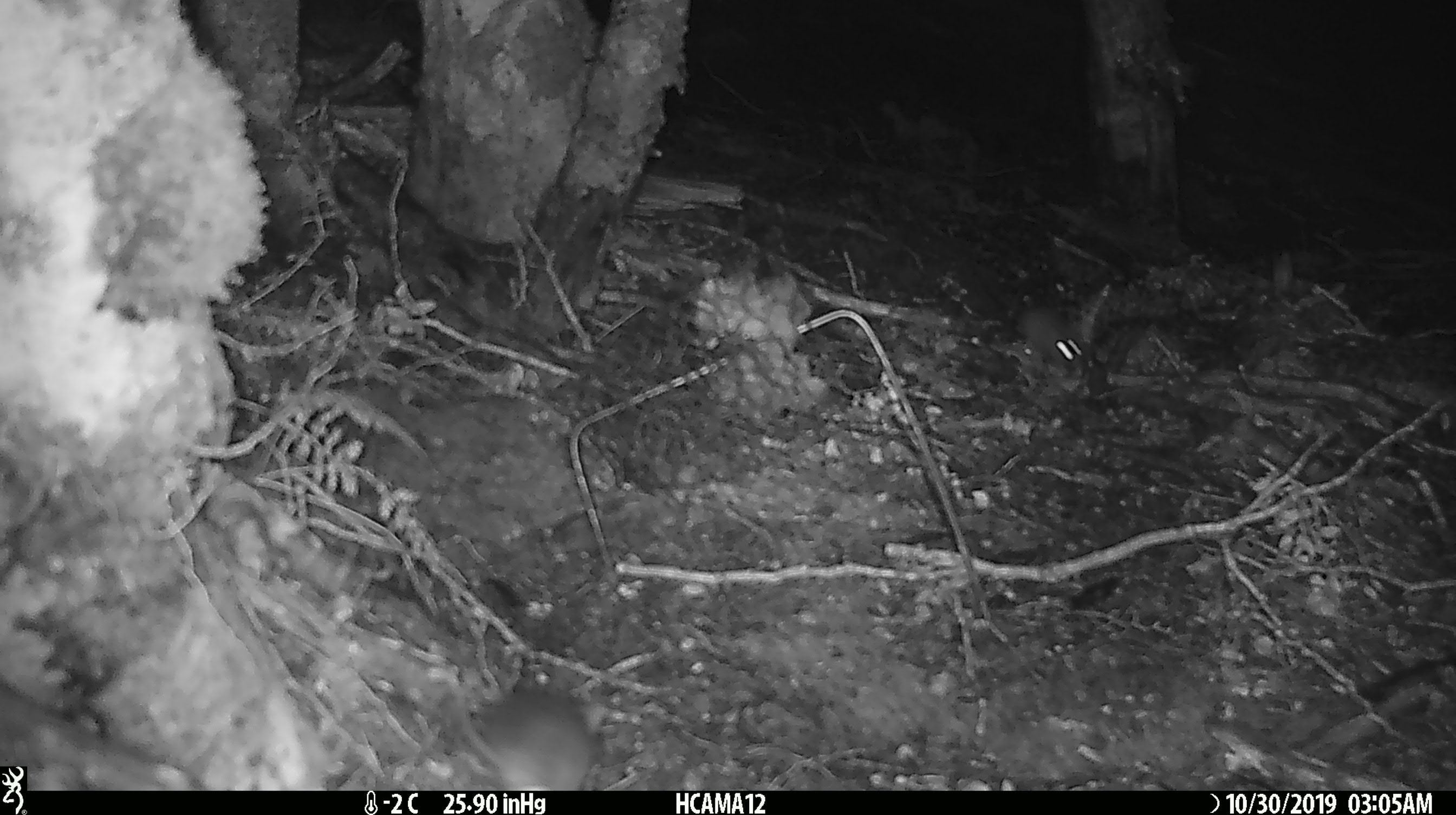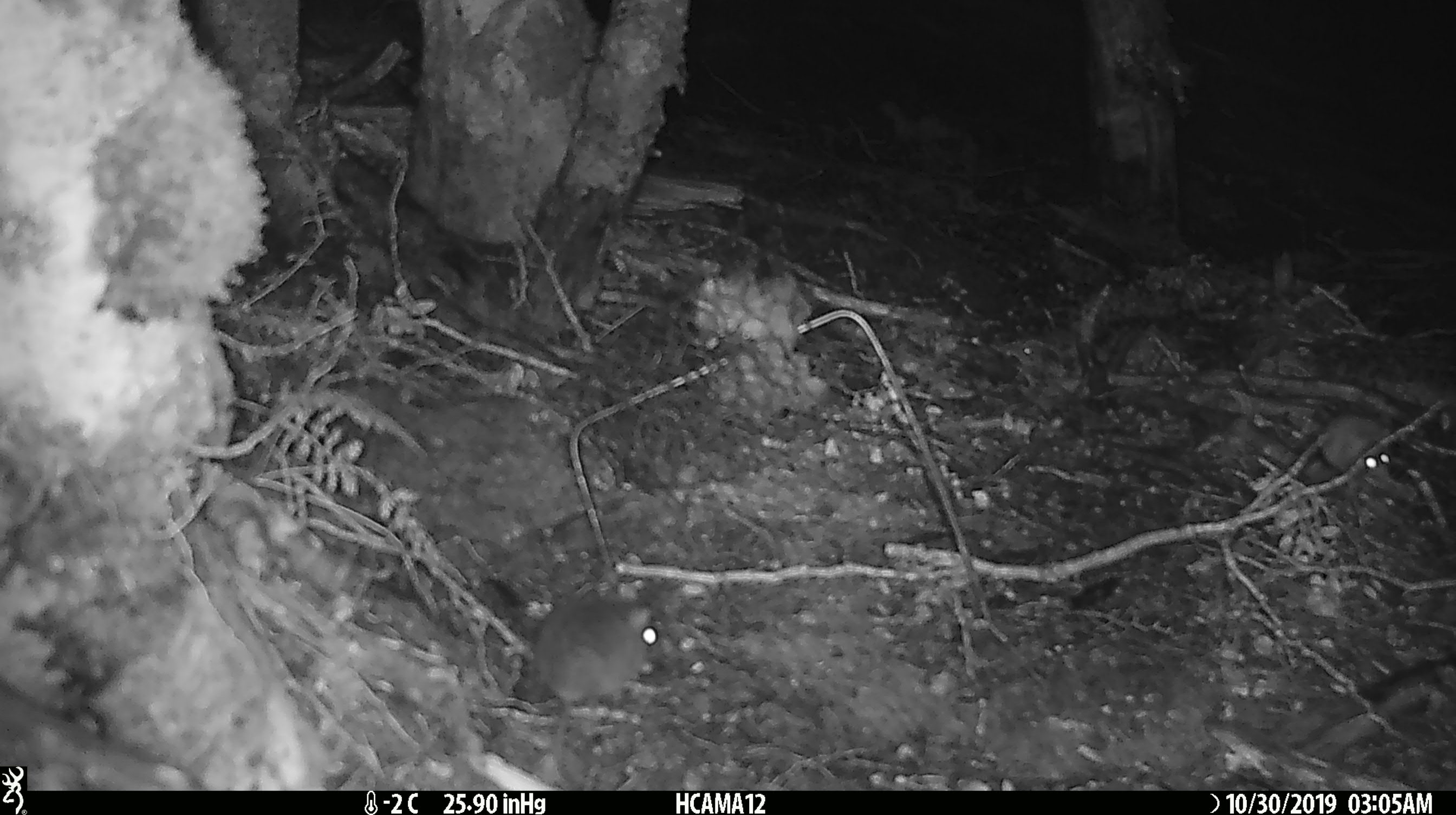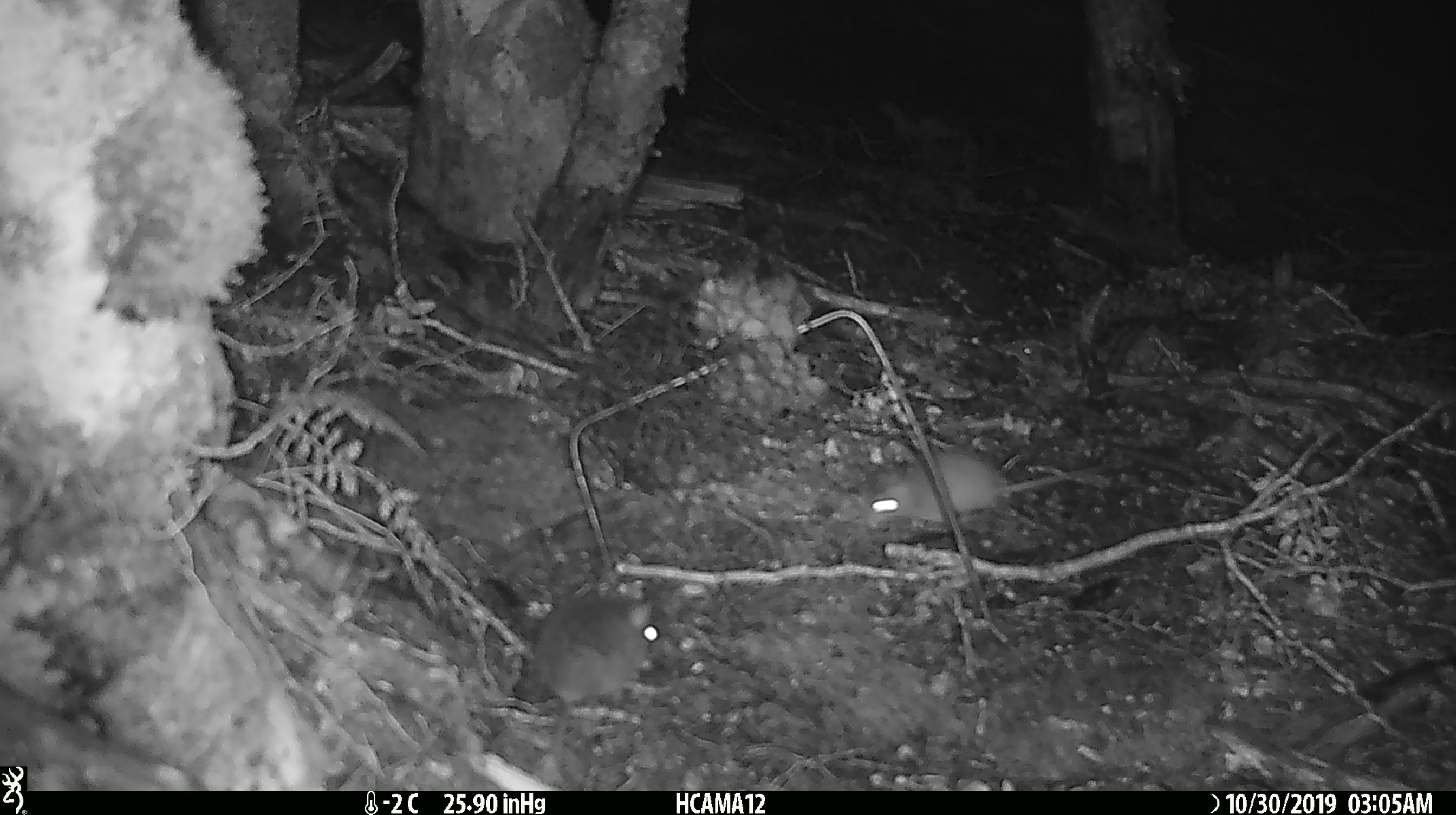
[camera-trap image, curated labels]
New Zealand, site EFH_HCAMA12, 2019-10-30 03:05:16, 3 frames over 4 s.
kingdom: Animalia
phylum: Chordata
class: Mammalia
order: Rodentia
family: Muridae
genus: Mus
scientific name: Mus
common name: mouse